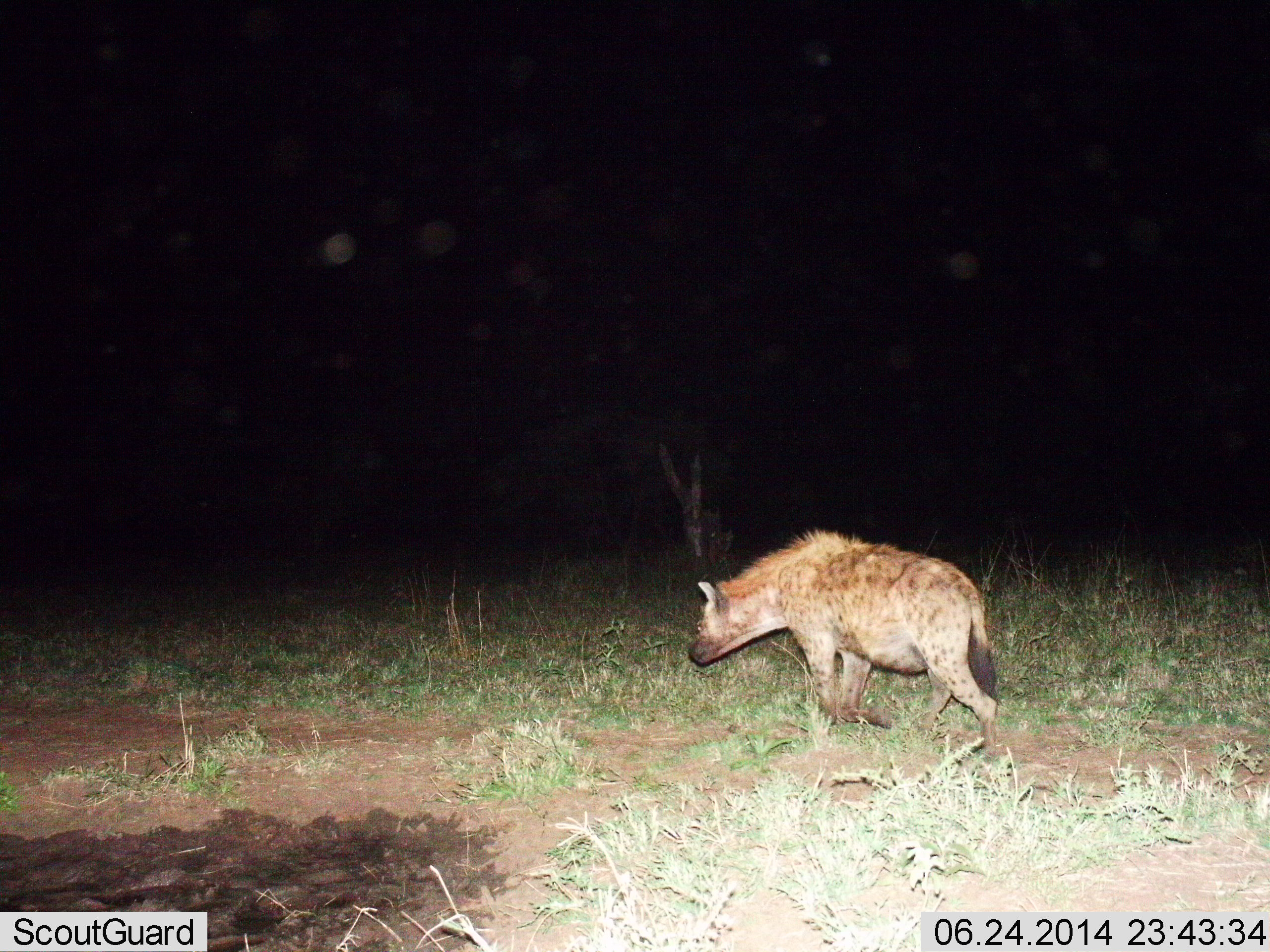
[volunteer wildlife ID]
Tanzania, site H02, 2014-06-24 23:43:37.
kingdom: Animalia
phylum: Chordata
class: Mammalia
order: Carnivora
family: Hyaenidae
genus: Crocuta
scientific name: Crocuta crocuta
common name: spotted hyena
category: hyenaspotted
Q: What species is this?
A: Hyenaspotted (spotted hyena) (Crocuta crocuta).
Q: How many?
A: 1.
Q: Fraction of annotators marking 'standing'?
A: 0%.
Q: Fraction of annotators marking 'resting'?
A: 0%.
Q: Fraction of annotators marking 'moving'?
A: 100%.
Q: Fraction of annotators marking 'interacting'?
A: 0%.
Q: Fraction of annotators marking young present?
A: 0%.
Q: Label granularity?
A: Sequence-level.